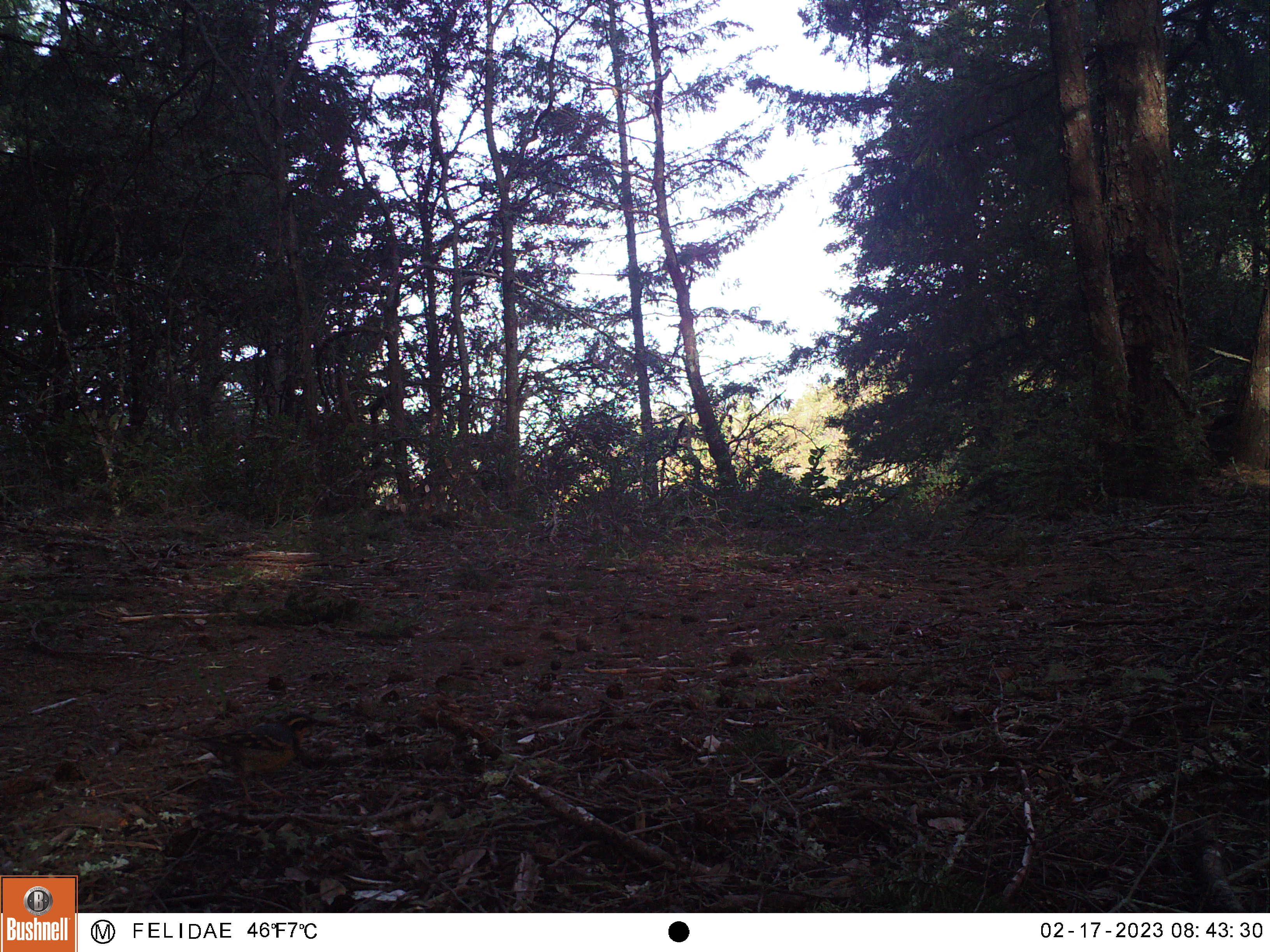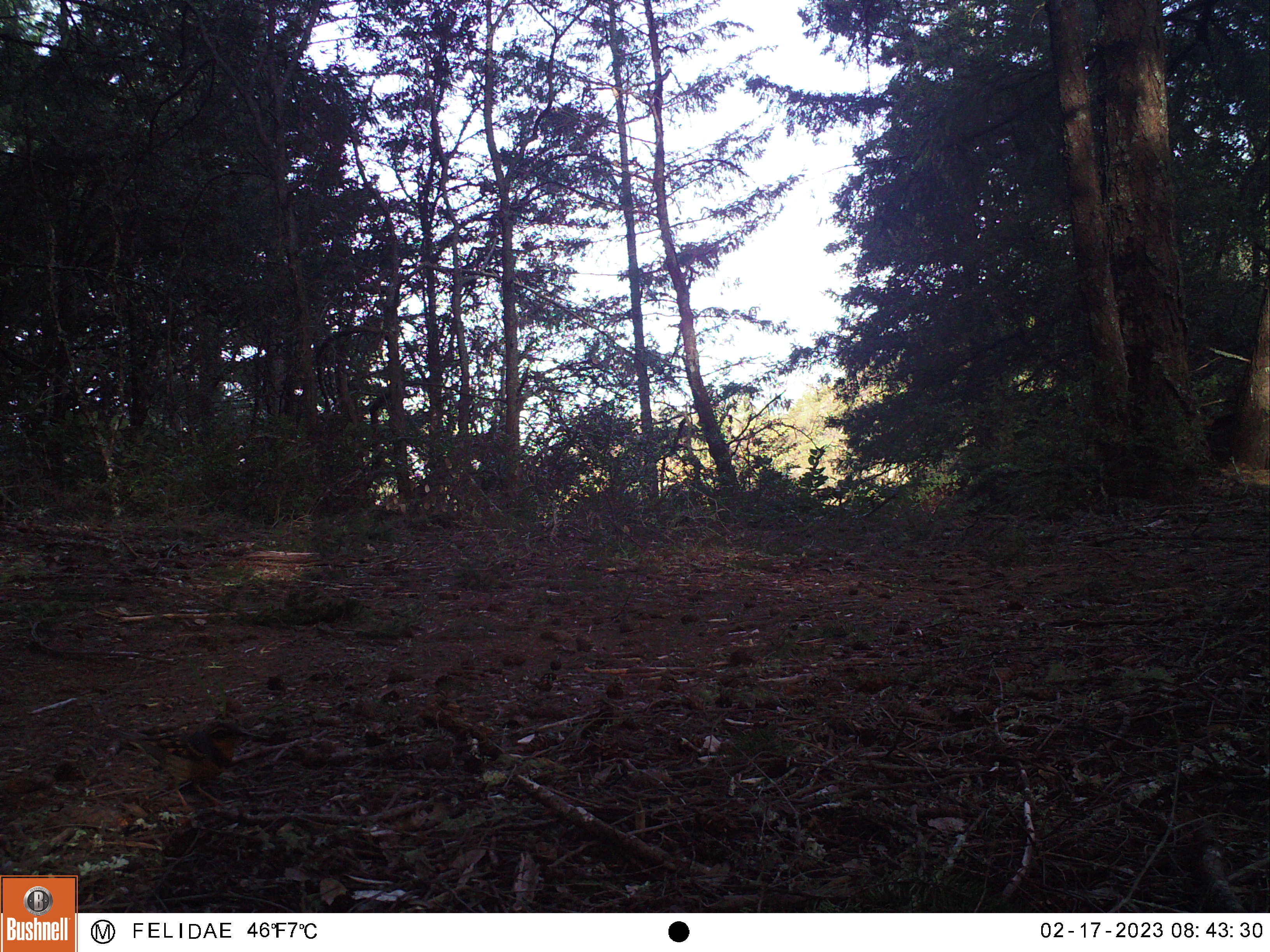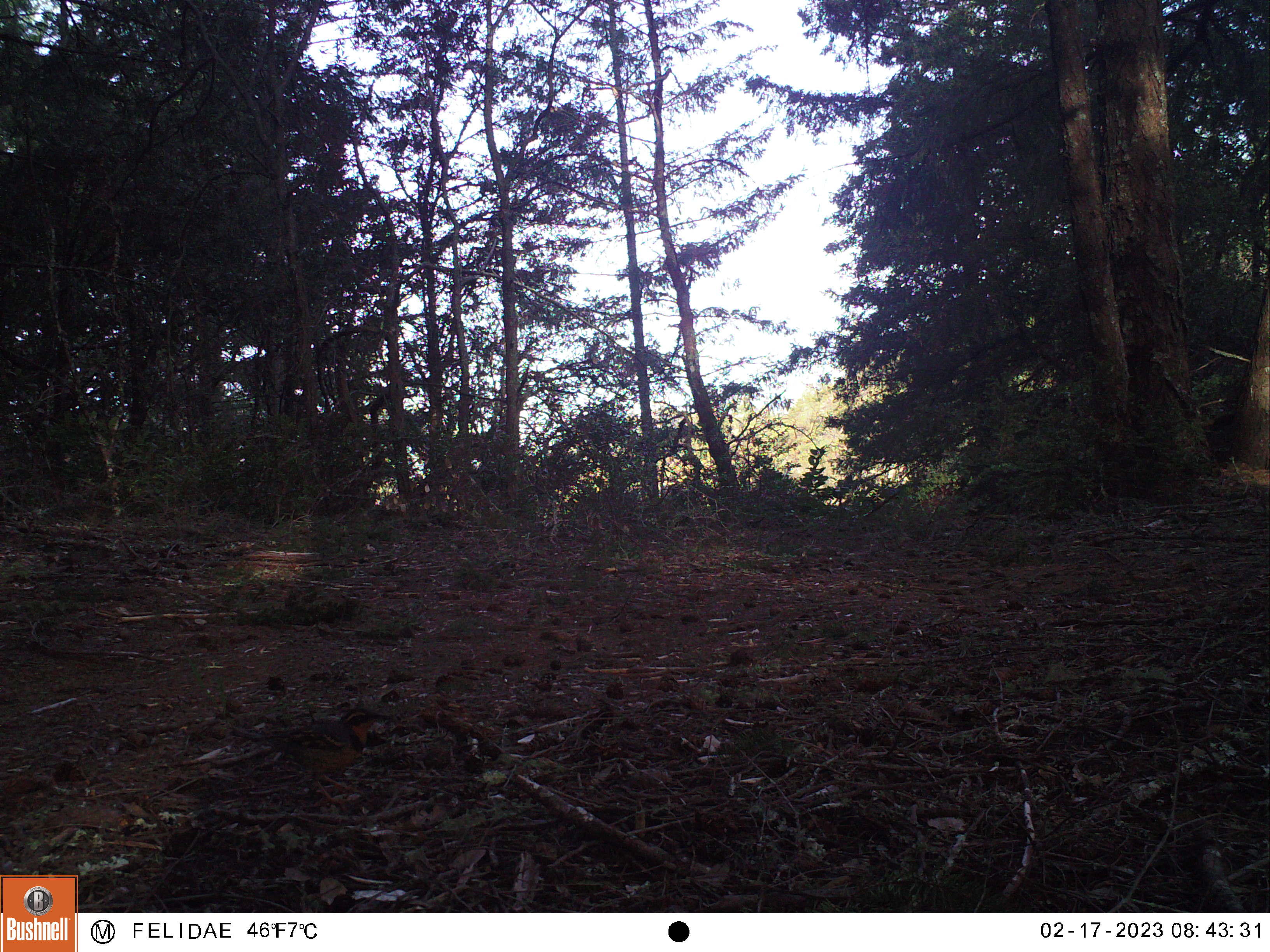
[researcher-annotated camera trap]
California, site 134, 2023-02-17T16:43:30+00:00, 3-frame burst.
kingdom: Animalia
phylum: Chordata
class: Aves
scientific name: Aves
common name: bird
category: unknown bird